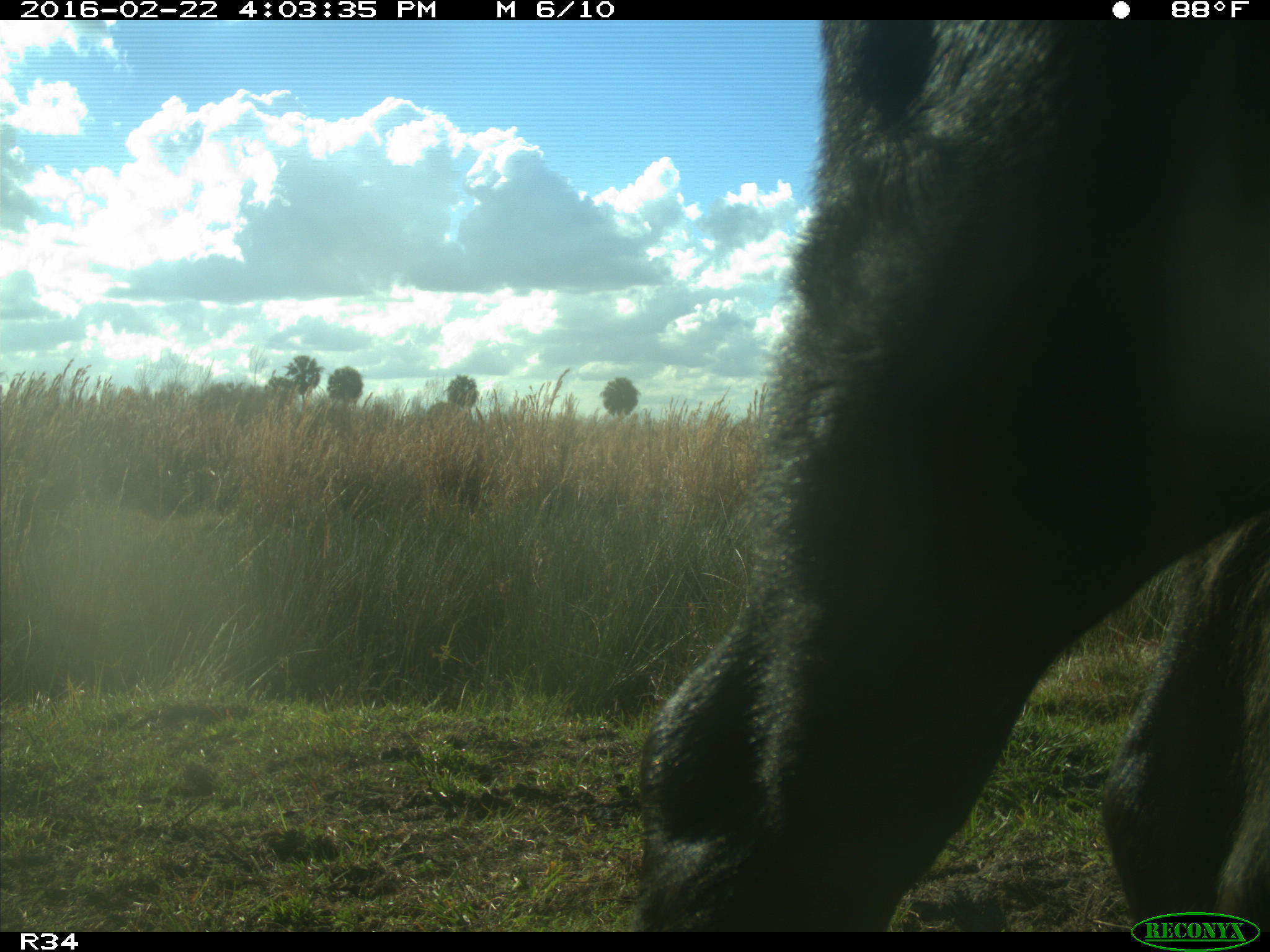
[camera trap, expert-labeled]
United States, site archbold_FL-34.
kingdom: Animalia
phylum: Chordata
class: Mammalia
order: Artiodactyla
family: Bovidae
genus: Bos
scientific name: Bos taurus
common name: domestic cow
Bos taurus (domestic cow).